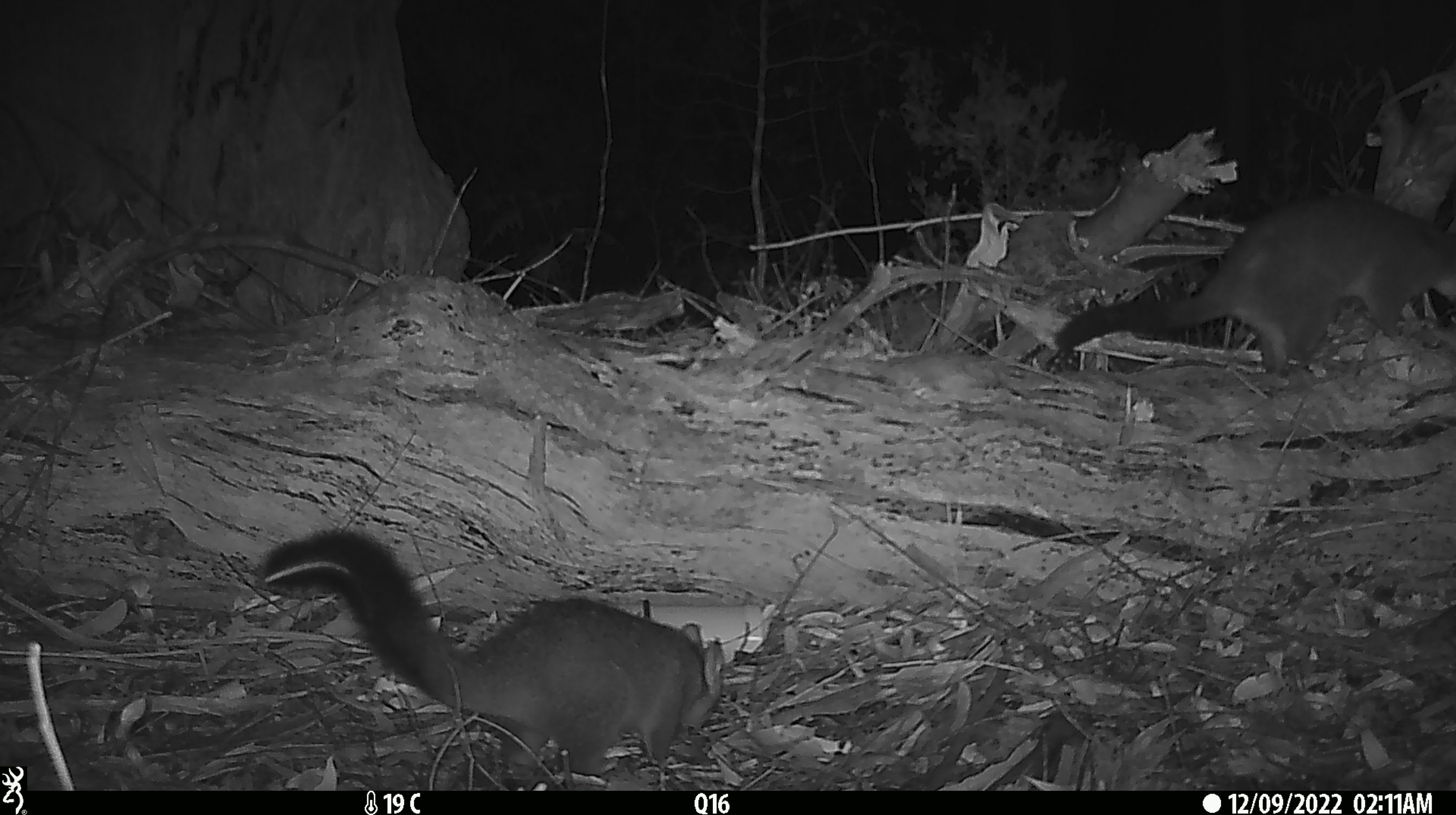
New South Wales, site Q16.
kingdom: Animalia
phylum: Chordata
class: Mammalia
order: Diprotodontia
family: Phalangeridae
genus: Trichosurus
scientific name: Trichosurus vulpecula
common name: common brushtail possum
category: possum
Possum (common brushtail possum) (Trichosurus vulpecula).